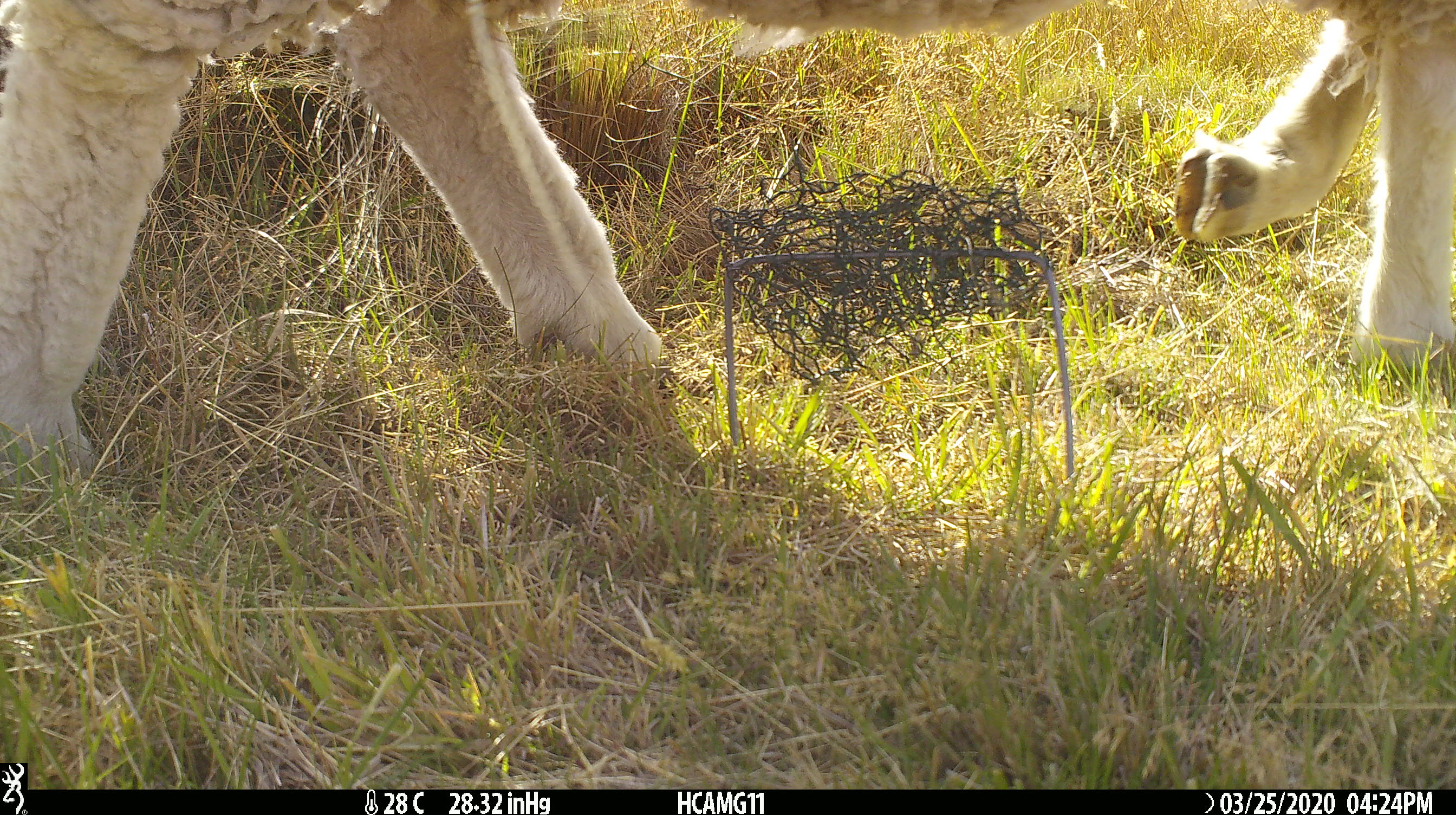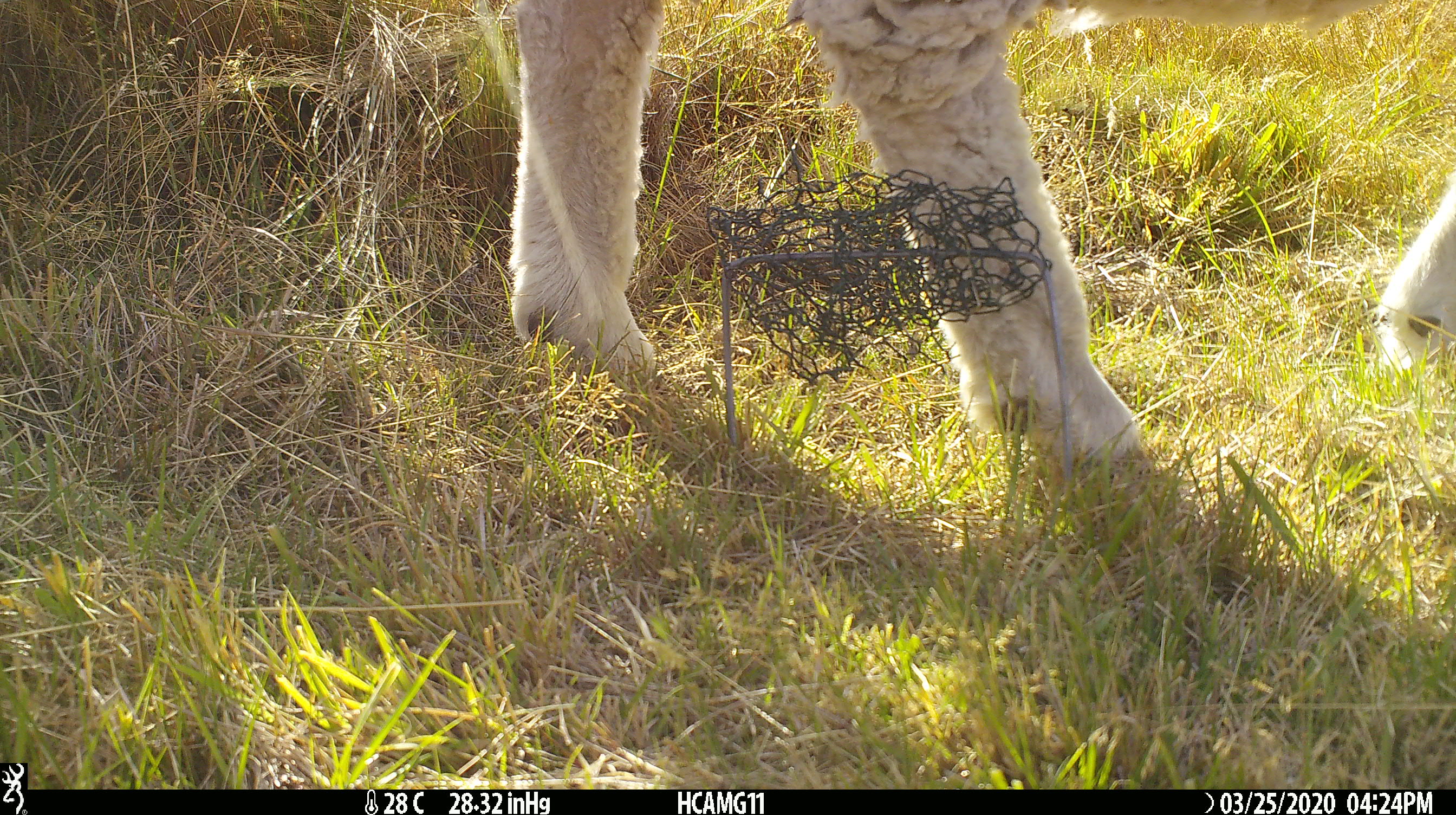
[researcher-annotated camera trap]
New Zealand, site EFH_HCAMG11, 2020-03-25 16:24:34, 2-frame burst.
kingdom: Animalia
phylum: Chordata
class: Mammalia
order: Artiodactyla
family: Bovidae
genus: Ovis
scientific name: Ovis aries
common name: domestic sheep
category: sheep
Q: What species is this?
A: Sheep (domestic sheep) (Ovis aries).